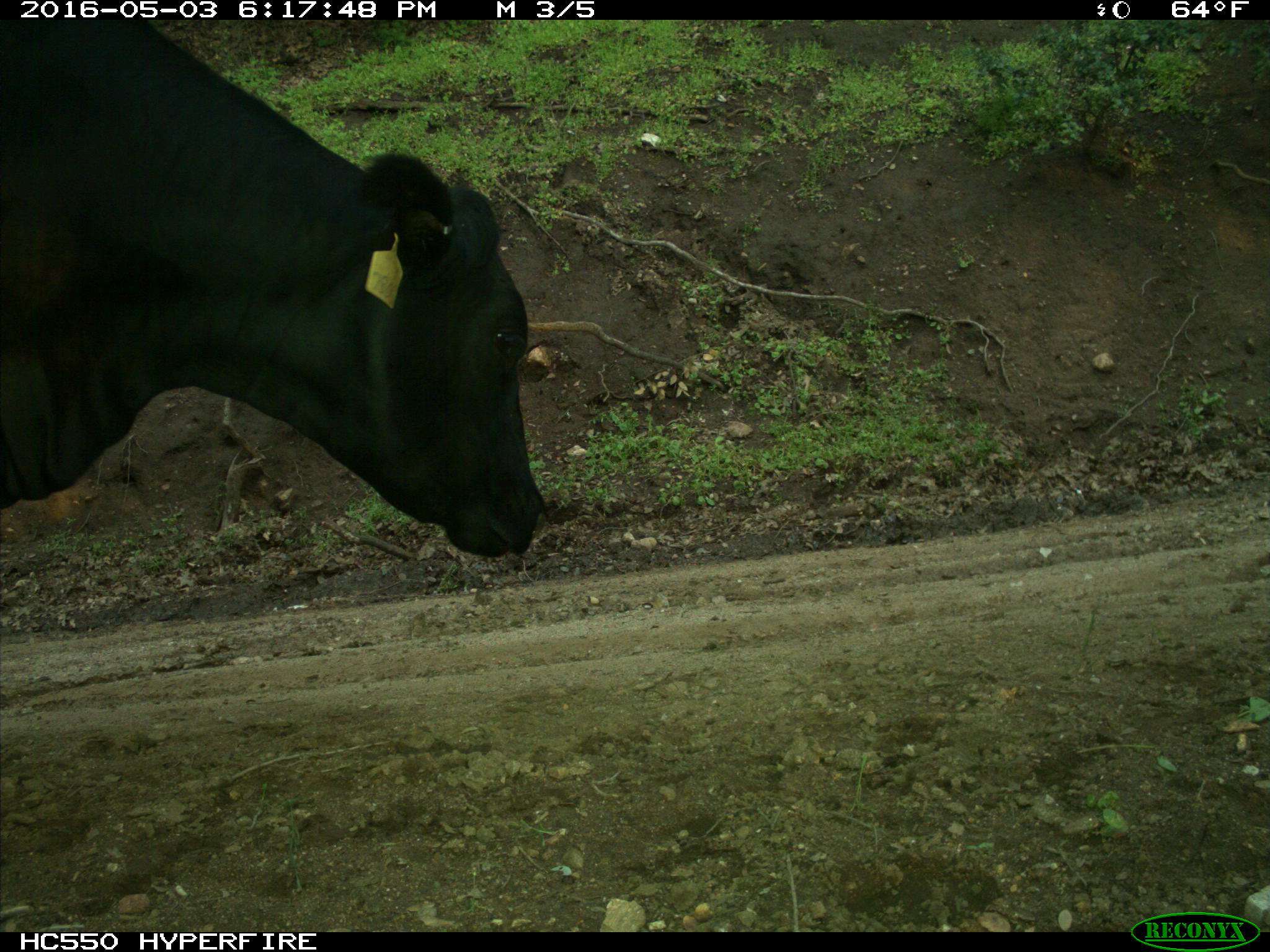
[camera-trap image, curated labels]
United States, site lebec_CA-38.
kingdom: Animalia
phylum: Chordata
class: Mammalia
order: Artiodactyla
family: Bovidae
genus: Bos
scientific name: Bos taurus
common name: domestic cow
Bos taurus (domestic cow).